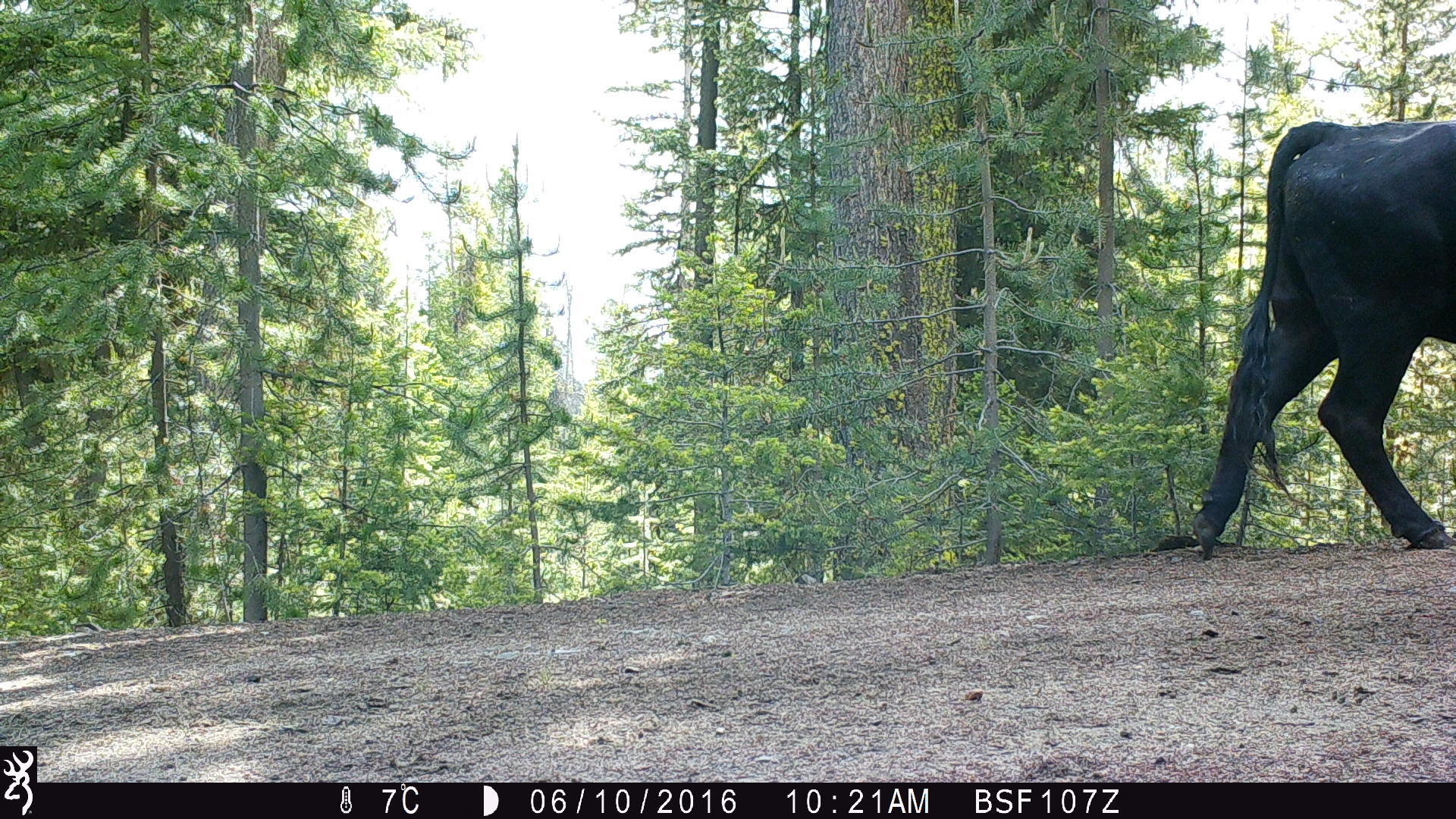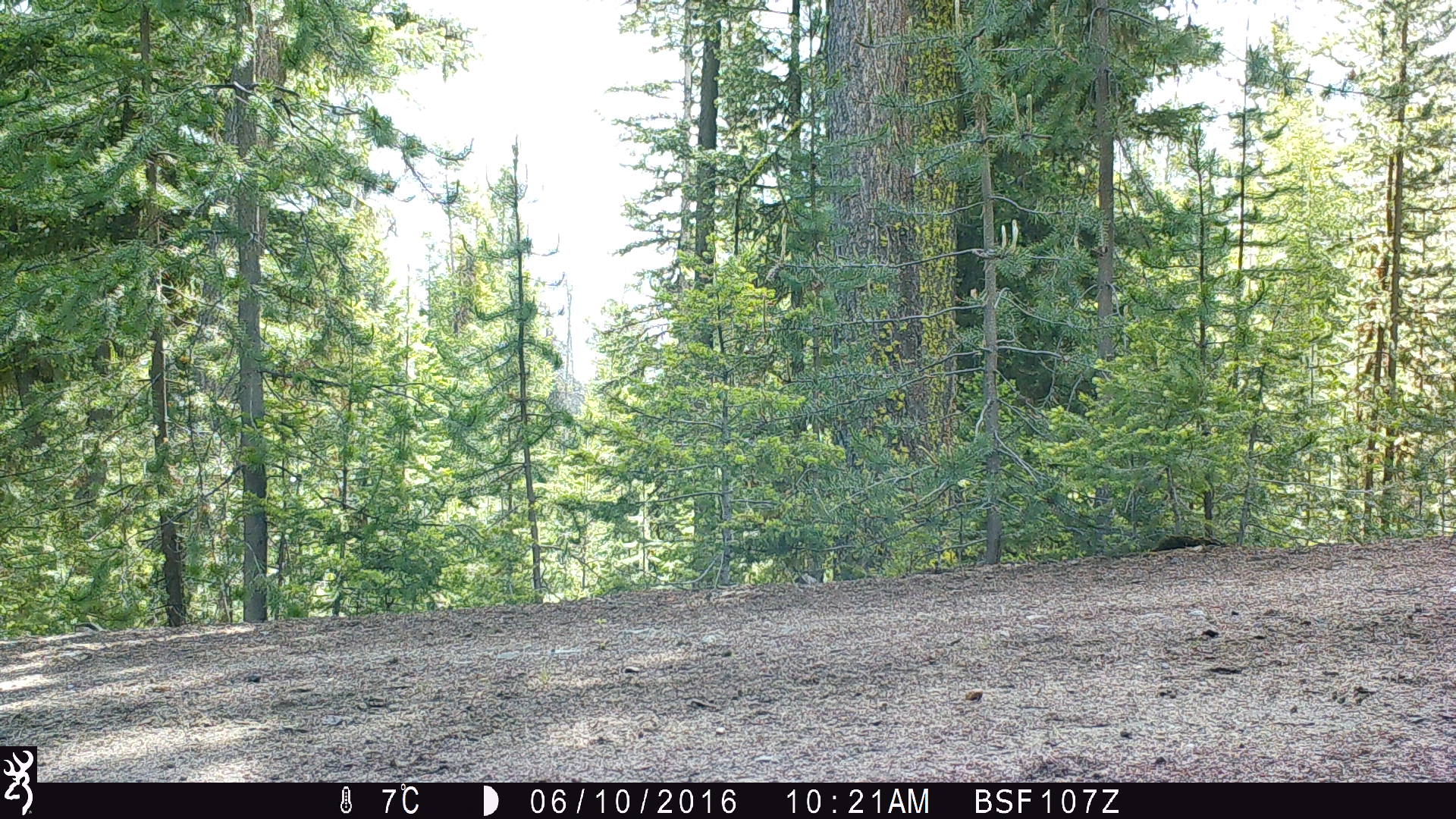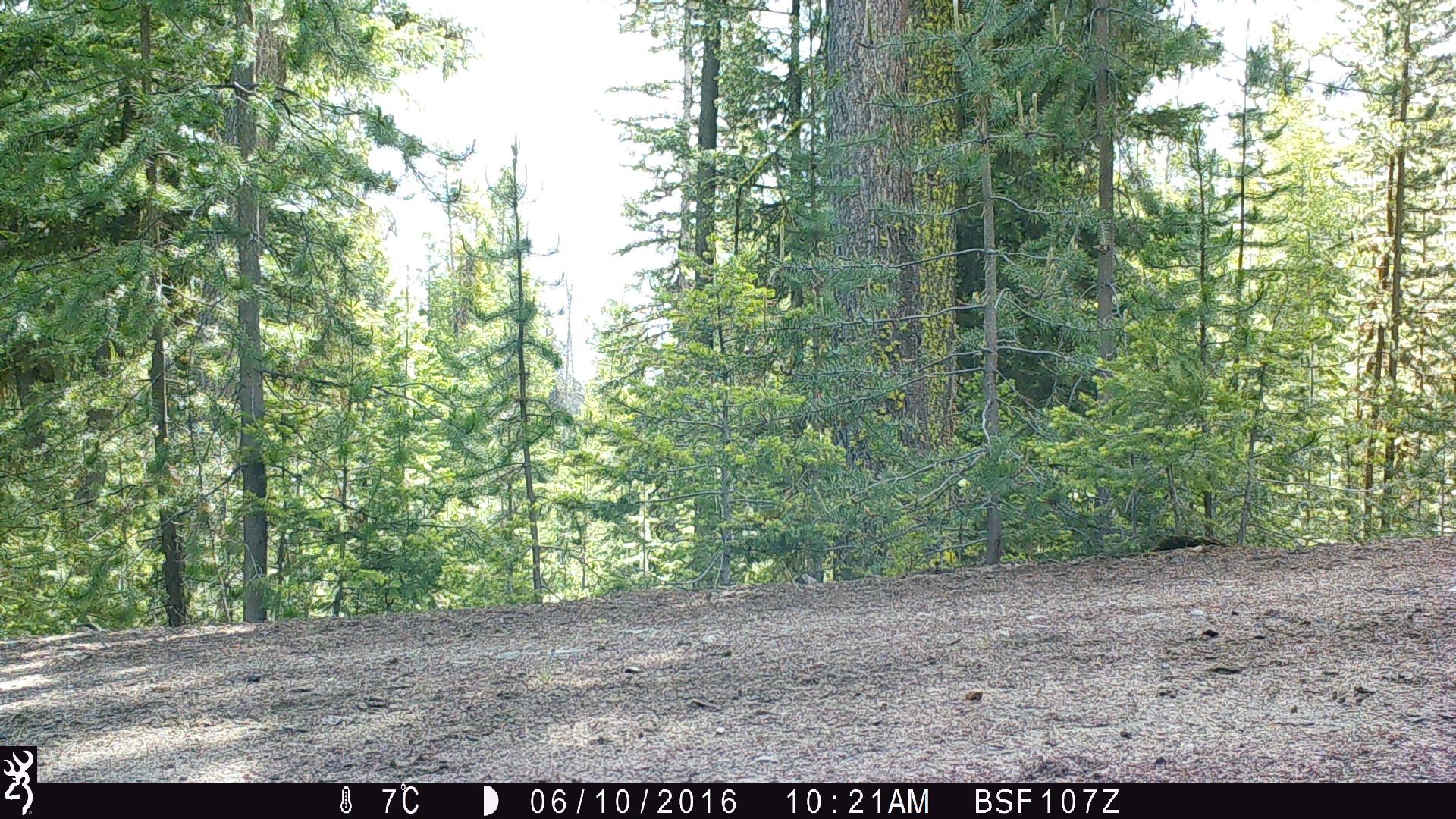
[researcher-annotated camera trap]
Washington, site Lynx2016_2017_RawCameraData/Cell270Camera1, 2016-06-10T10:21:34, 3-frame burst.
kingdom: Animalia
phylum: Chordata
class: Mammalia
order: Artiodactyla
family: Bovidae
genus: Bos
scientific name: Bos taurus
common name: domestic cattle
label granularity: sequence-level